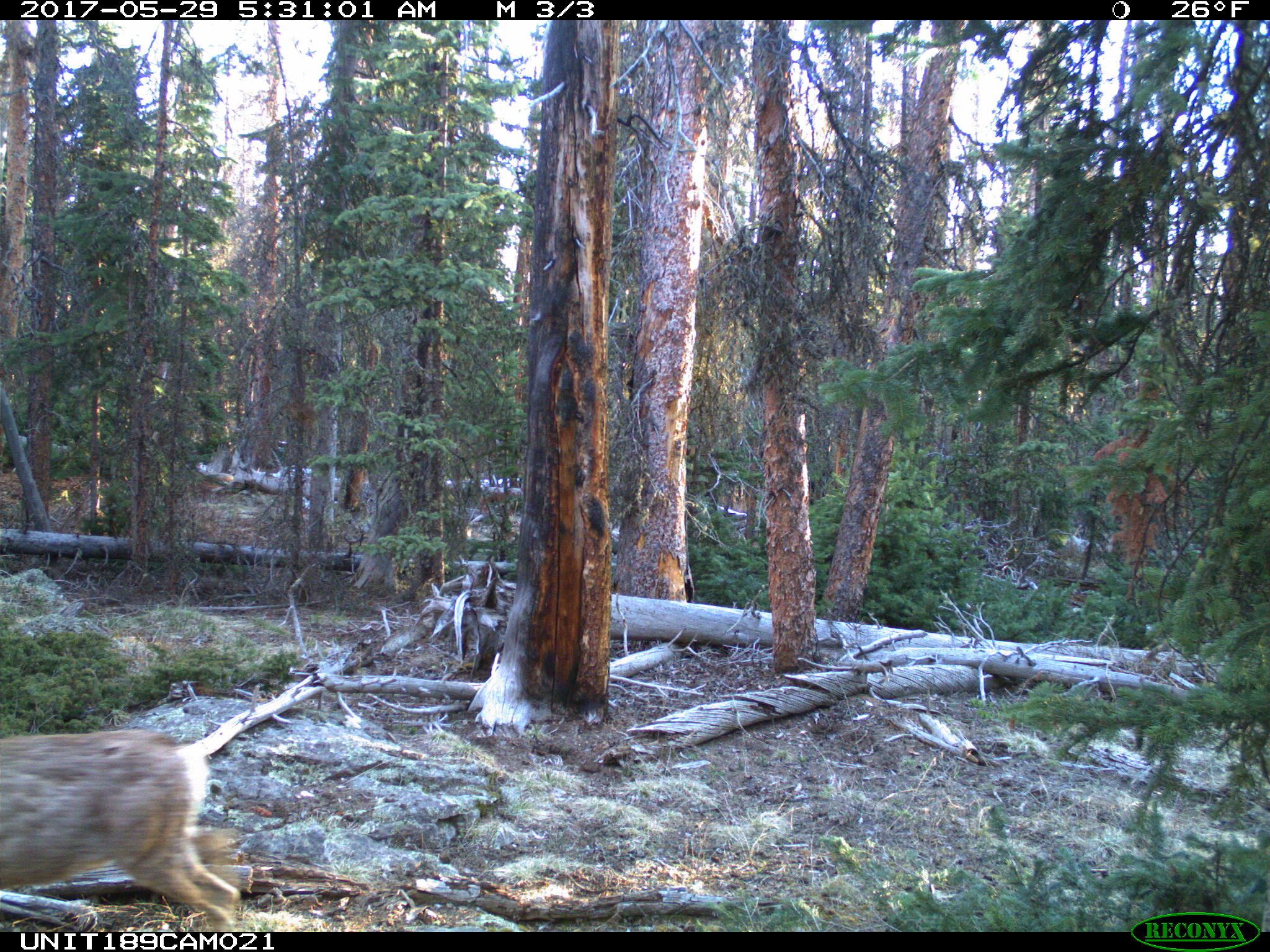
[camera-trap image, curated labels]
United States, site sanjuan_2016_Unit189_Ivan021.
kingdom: Animalia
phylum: Chordata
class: Mammalia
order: Artiodactyla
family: Cervidae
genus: Odocoileus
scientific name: Odocoileus hemionus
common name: mule deer